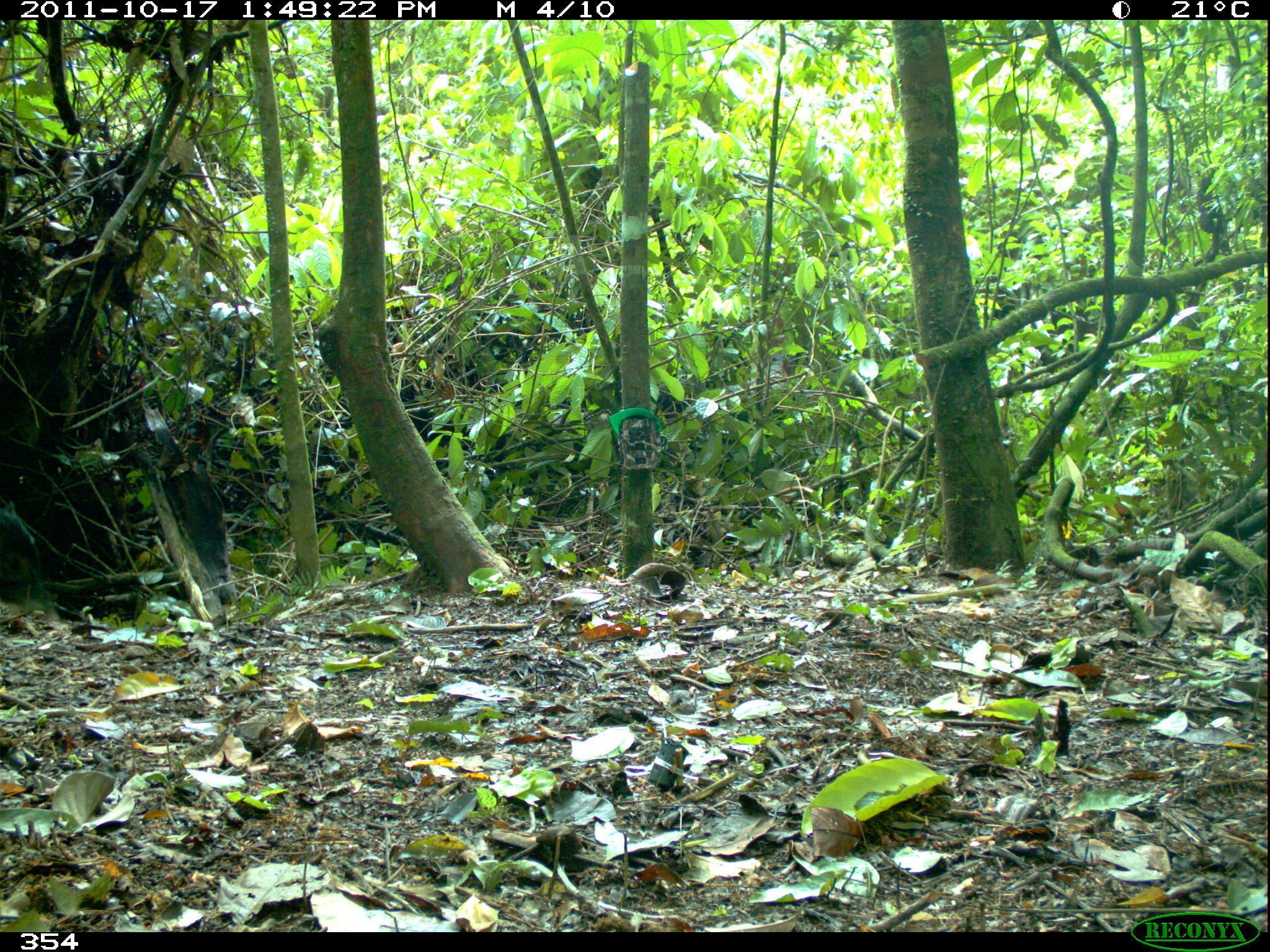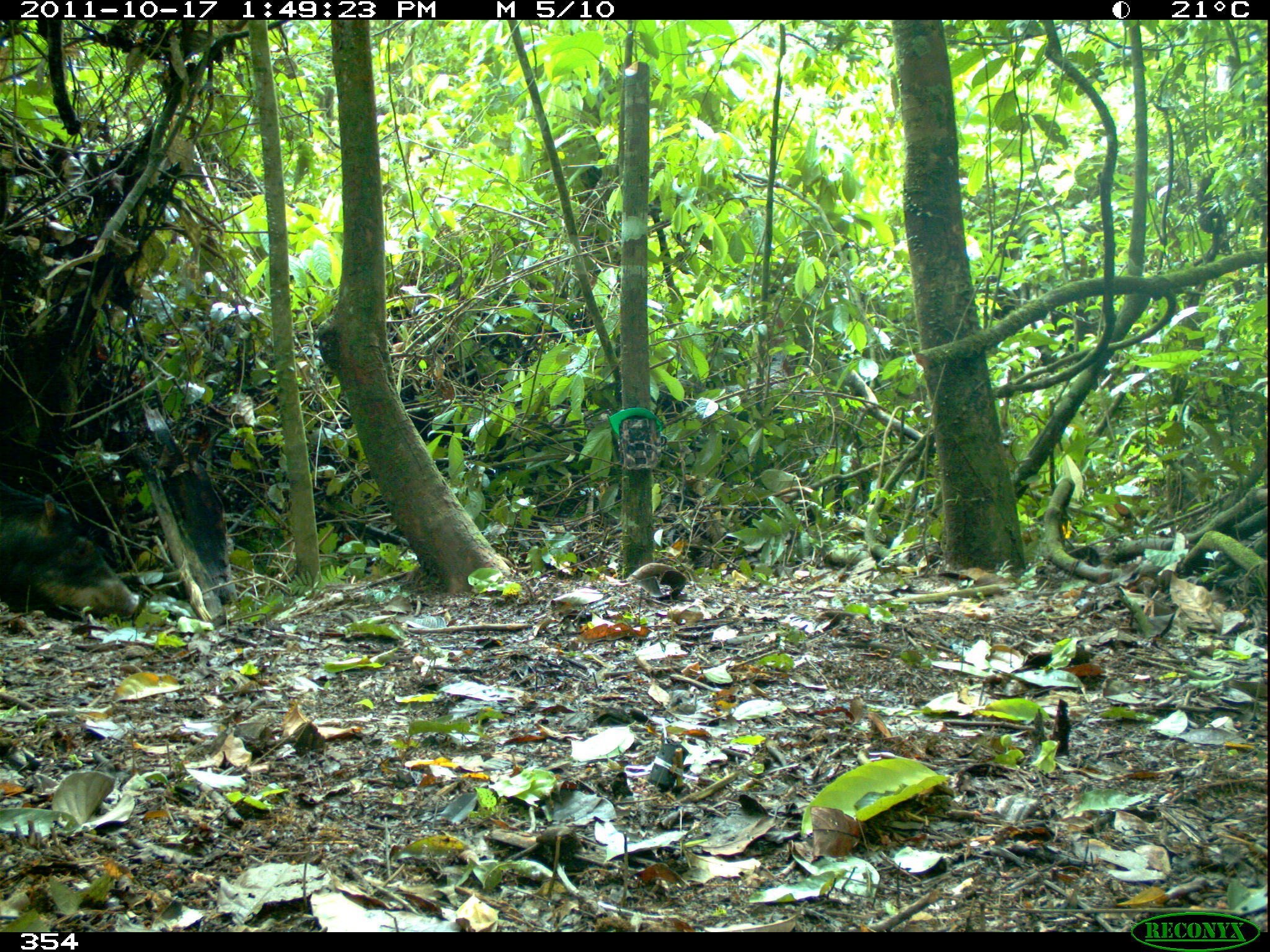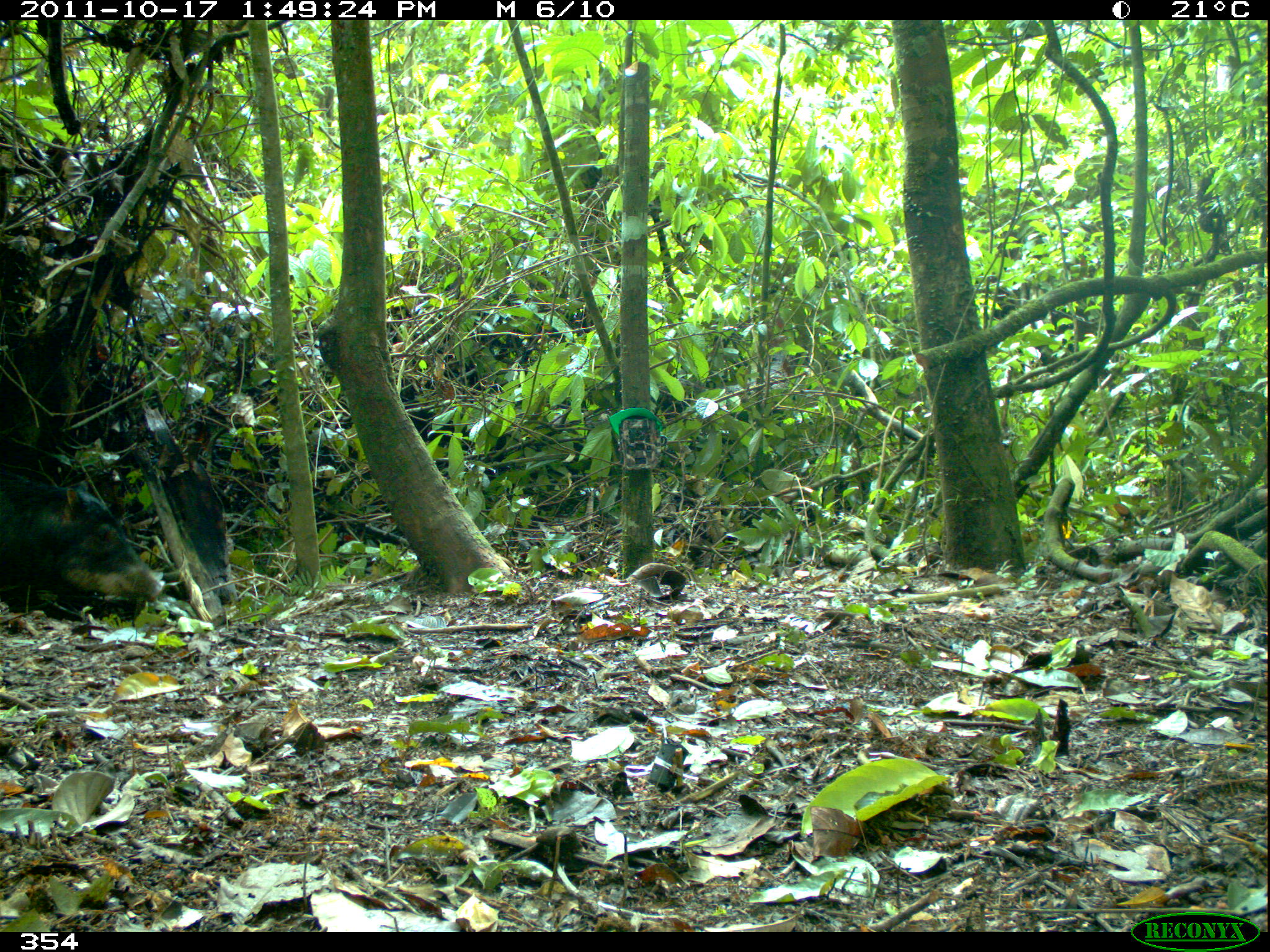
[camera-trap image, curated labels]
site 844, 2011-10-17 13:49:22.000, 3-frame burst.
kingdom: Animalia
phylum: Chordata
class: Mammalia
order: Artiodactyla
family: Tayassuidae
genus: Tayassu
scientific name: Tayassu pecari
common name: white-lipped peccary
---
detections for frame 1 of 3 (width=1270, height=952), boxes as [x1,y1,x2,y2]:
tayassu pecari: [0,498,69,630]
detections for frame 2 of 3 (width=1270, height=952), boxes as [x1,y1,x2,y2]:
tayassu pecari: [0,474,140,617]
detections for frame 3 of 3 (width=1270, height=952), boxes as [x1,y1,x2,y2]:
tayassu pecari: [0,465,166,612]